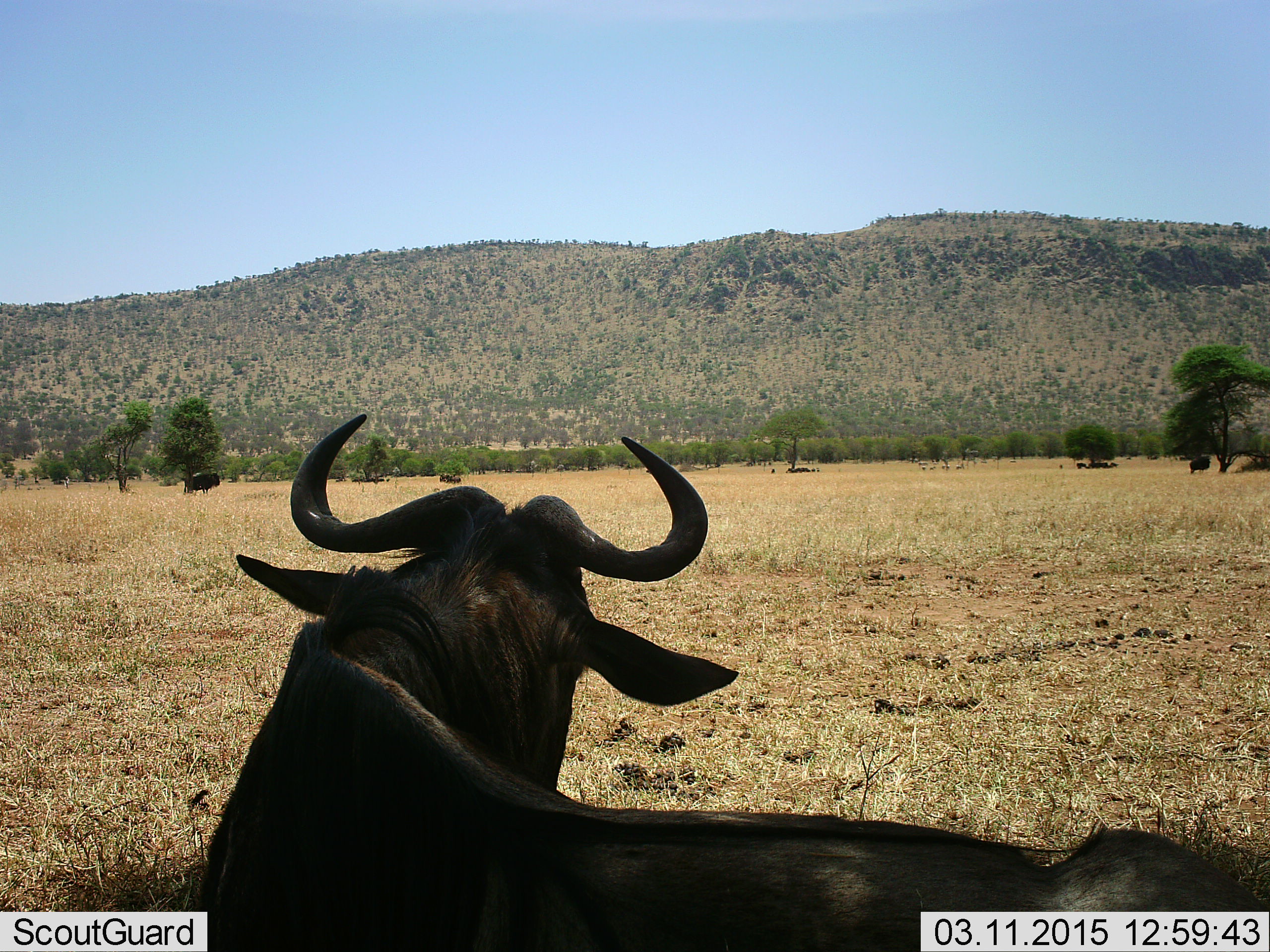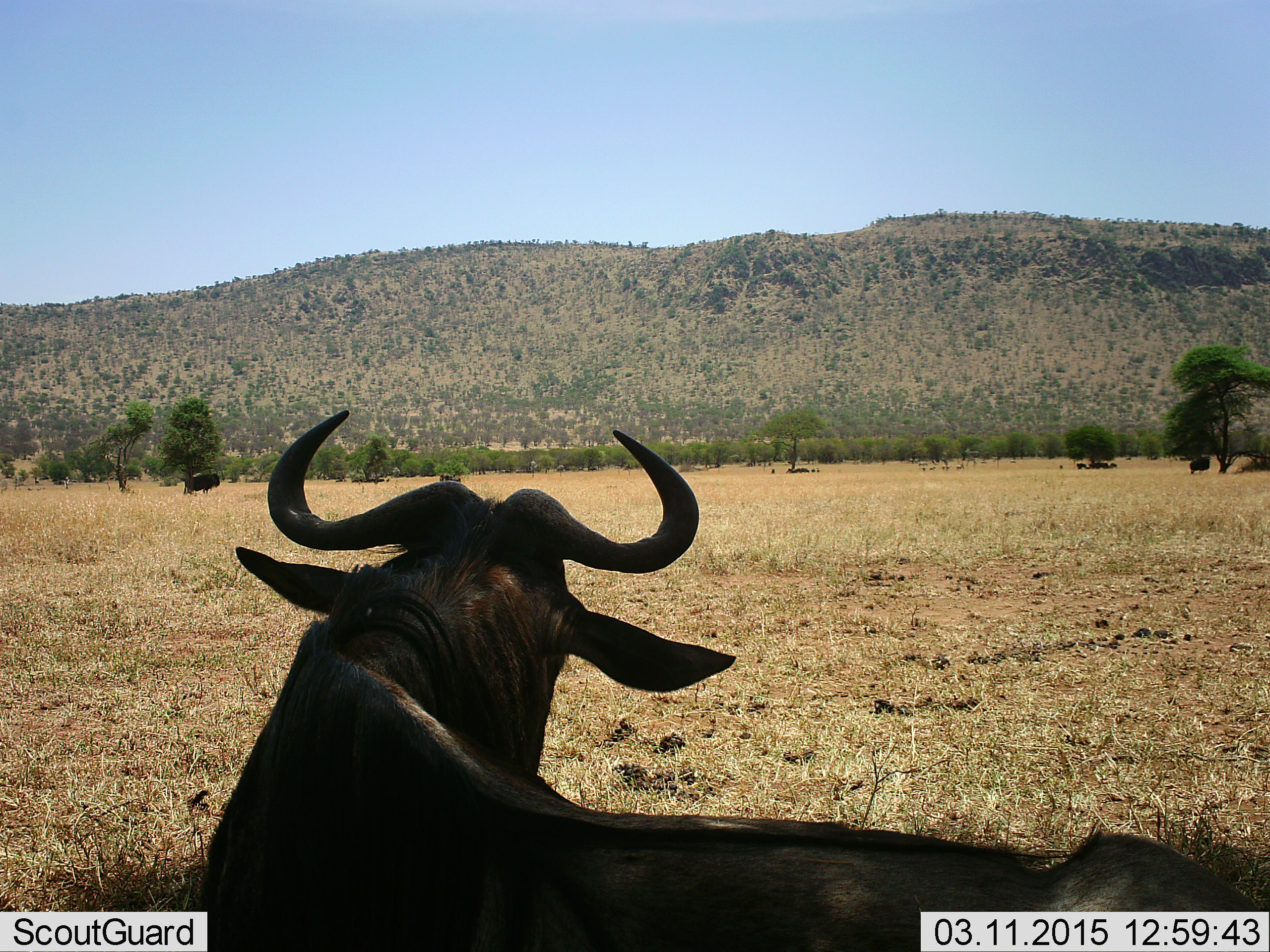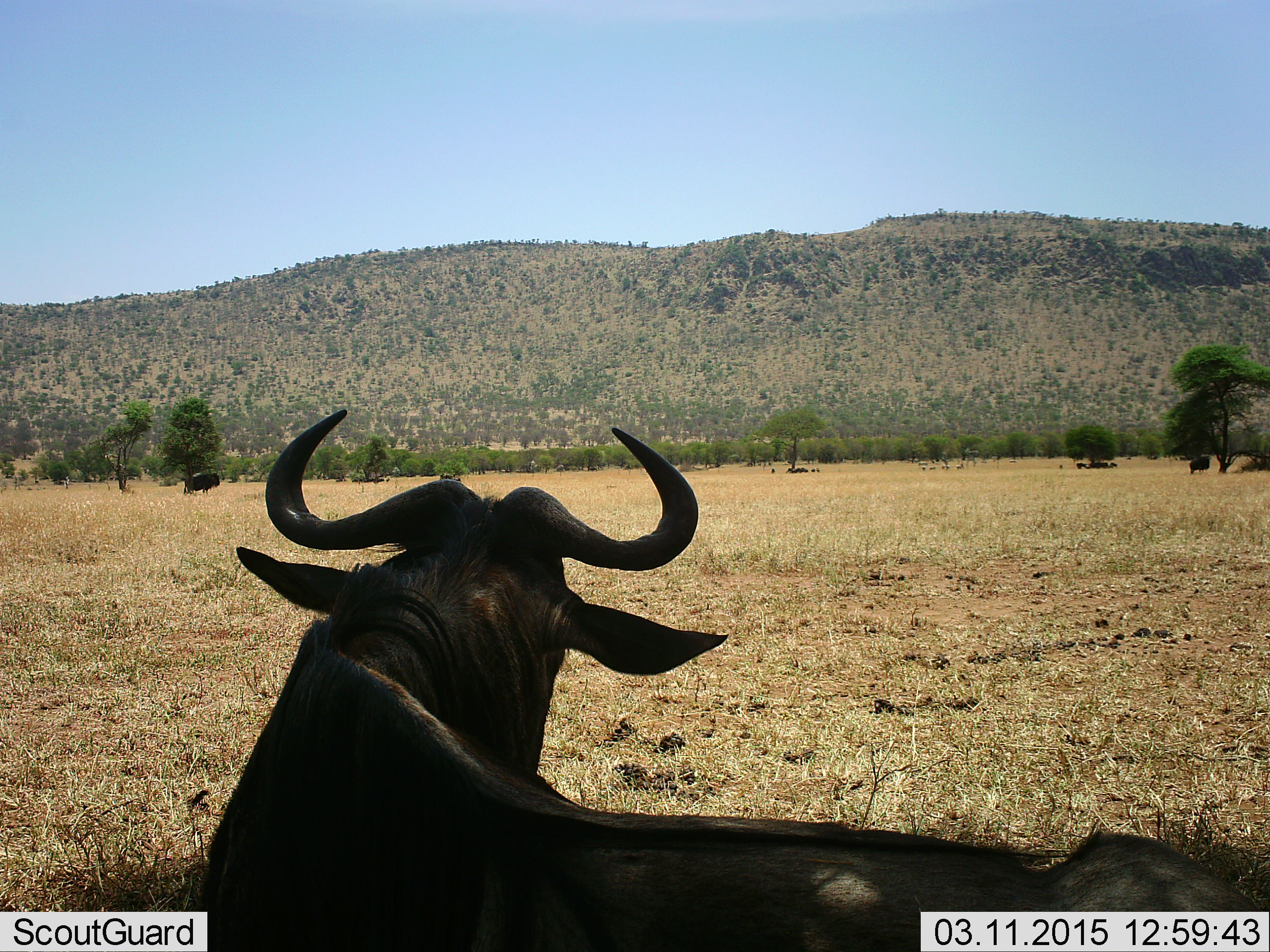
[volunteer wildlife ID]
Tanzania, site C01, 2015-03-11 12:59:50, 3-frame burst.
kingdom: Animalia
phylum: Chordata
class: Mammalia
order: Artiodactyla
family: Bovidae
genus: Connochaetes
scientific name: Connochaetes taurinus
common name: blue wildebeest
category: wildebeest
Wildebeest (blue wildebeest) (Connochaetes taurinus), count 3. Behavior (volunteer vote fractions): standing 60%, resting 80%, moving 0%, interacting 0%. Young present (vote fraction): 0%. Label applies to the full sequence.